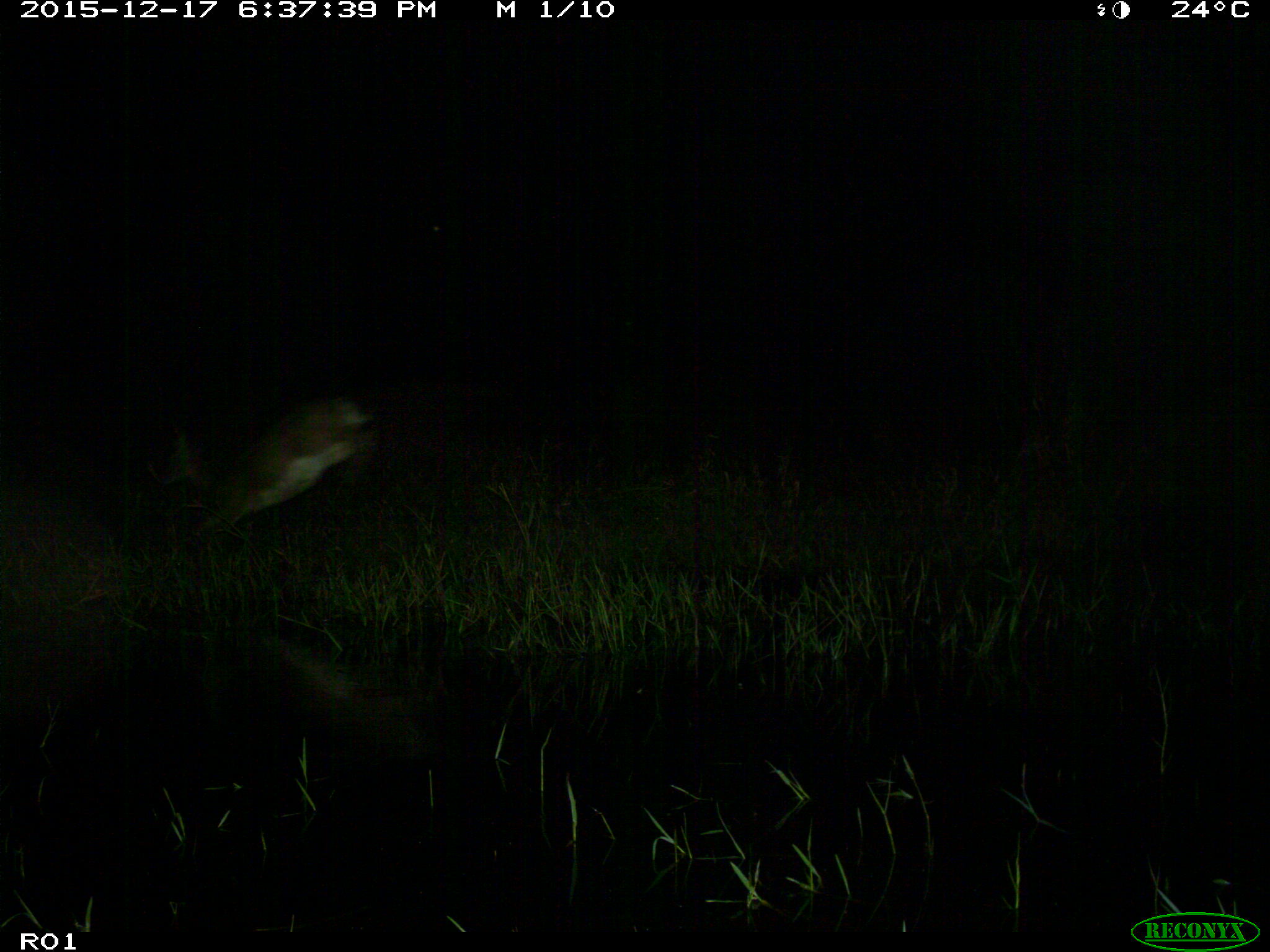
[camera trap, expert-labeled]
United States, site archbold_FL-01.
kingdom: Animalia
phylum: Chordata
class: Mammalia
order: Artiodactyla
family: Cervidae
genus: Odocoileus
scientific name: Odocoileus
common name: deer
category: unidentified deer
Unidentified deer (deer) (Odocoileus).